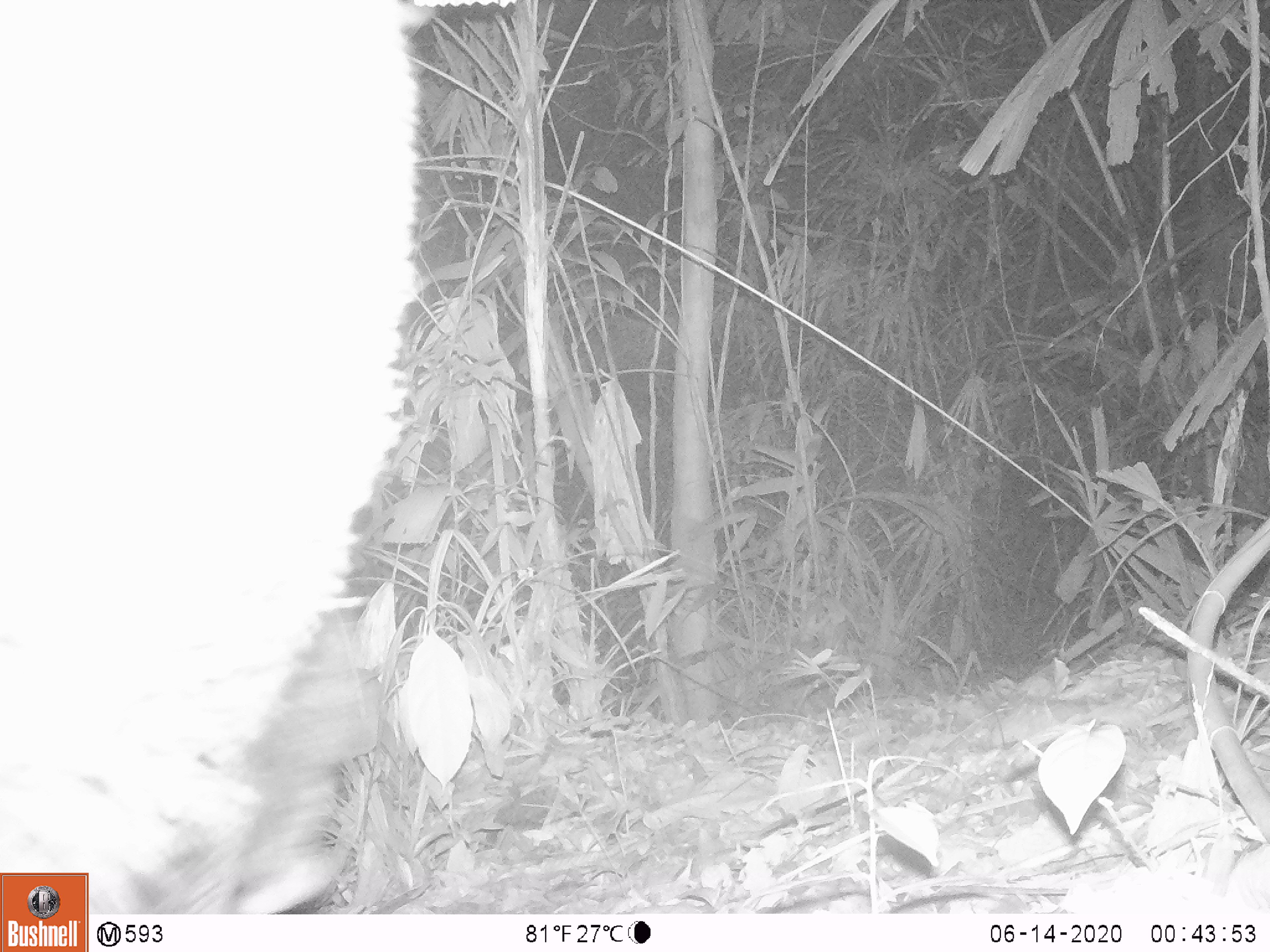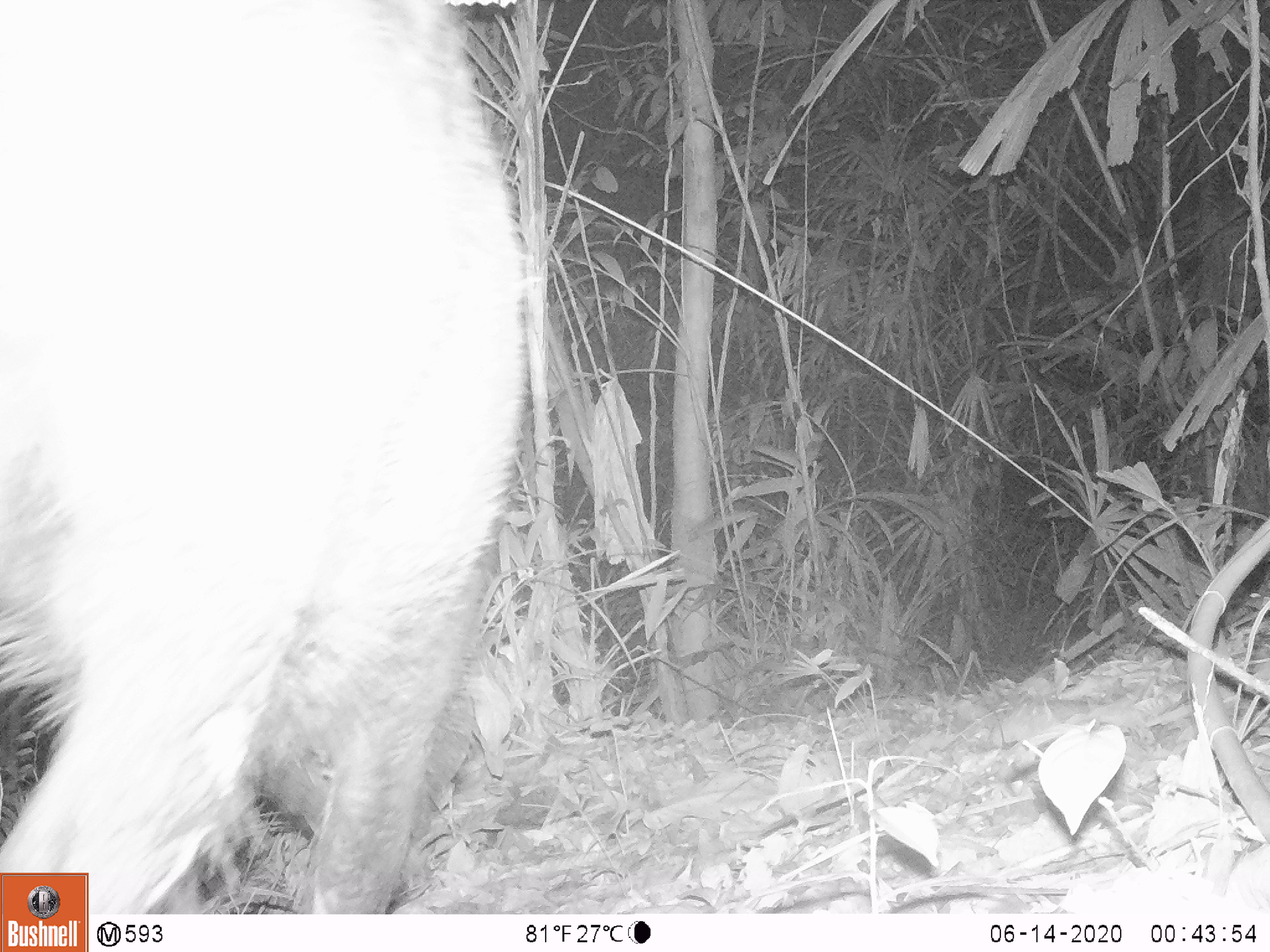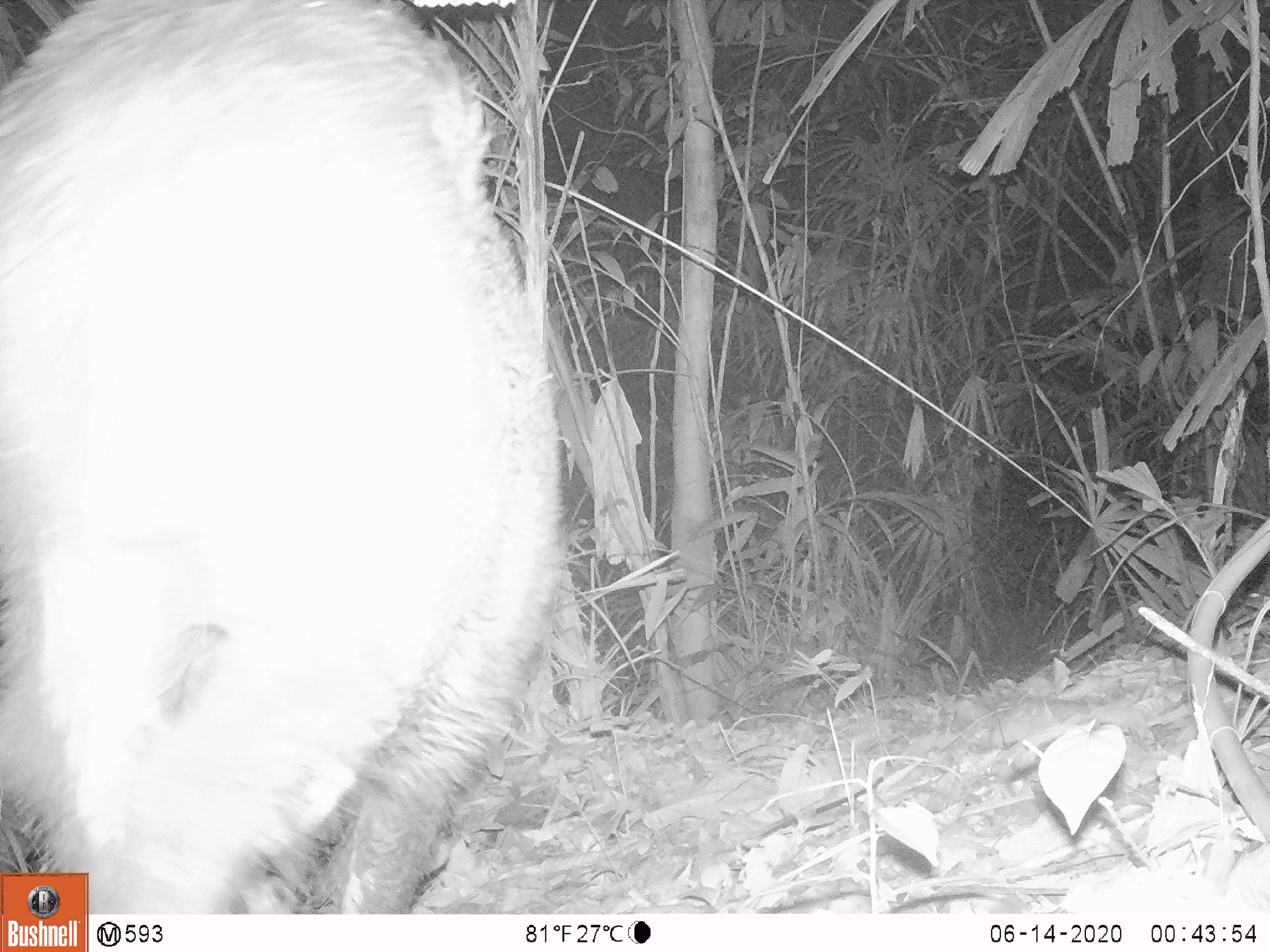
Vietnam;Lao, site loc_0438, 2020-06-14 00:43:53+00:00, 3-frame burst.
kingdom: Animalia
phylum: Chordata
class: Mammalia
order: Artiodactyla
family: Suidae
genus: Sus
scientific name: Sus scrofa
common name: eurasian wild pig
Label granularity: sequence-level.